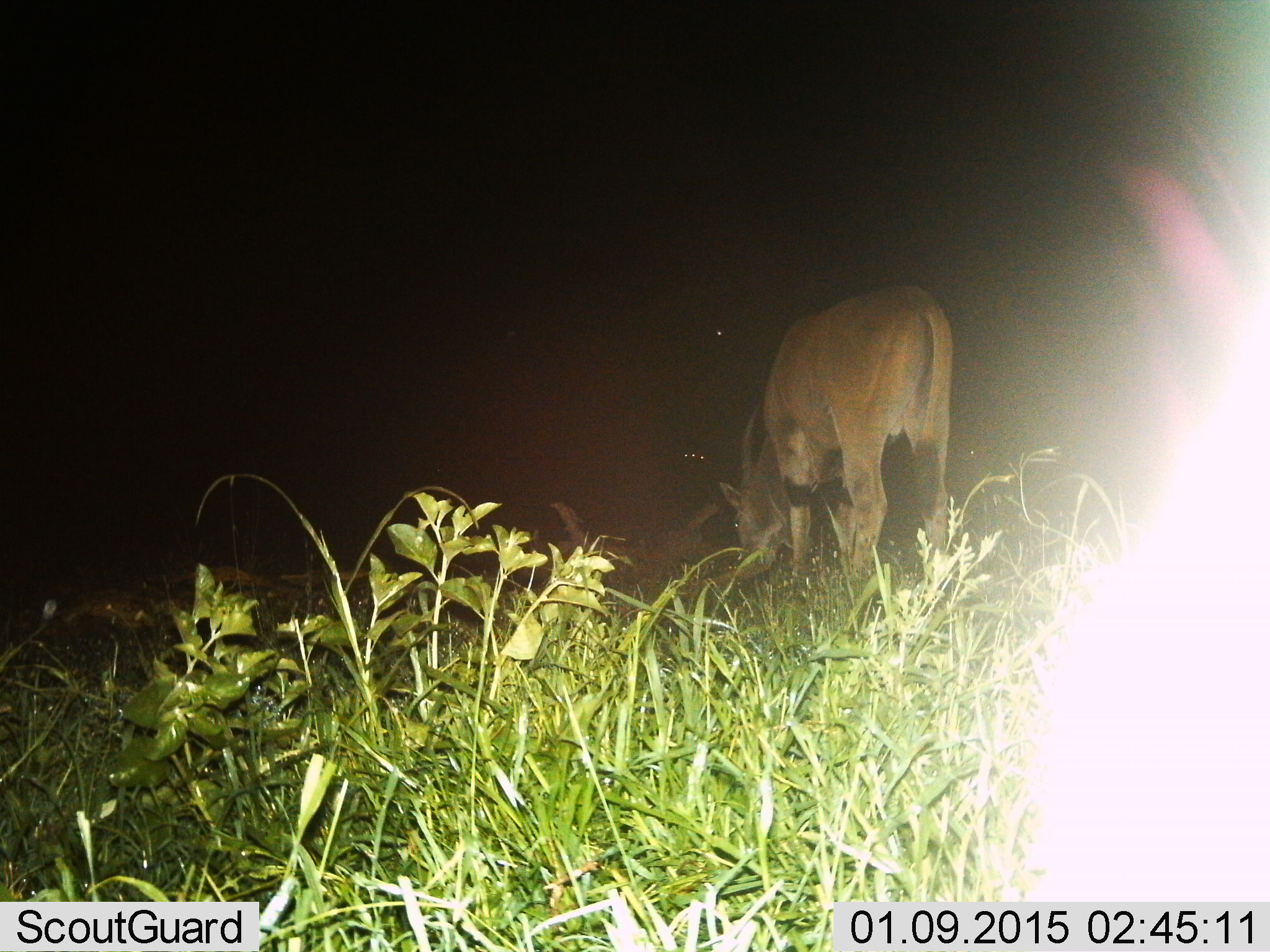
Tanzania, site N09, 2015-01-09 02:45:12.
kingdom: Animalia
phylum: Chordata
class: Mammalia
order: Artiodactyla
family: Bovidae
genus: Tragelaphus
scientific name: Tragelaphus oryx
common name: eland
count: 1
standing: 0%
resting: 0%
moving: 0%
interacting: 0%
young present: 0%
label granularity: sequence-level